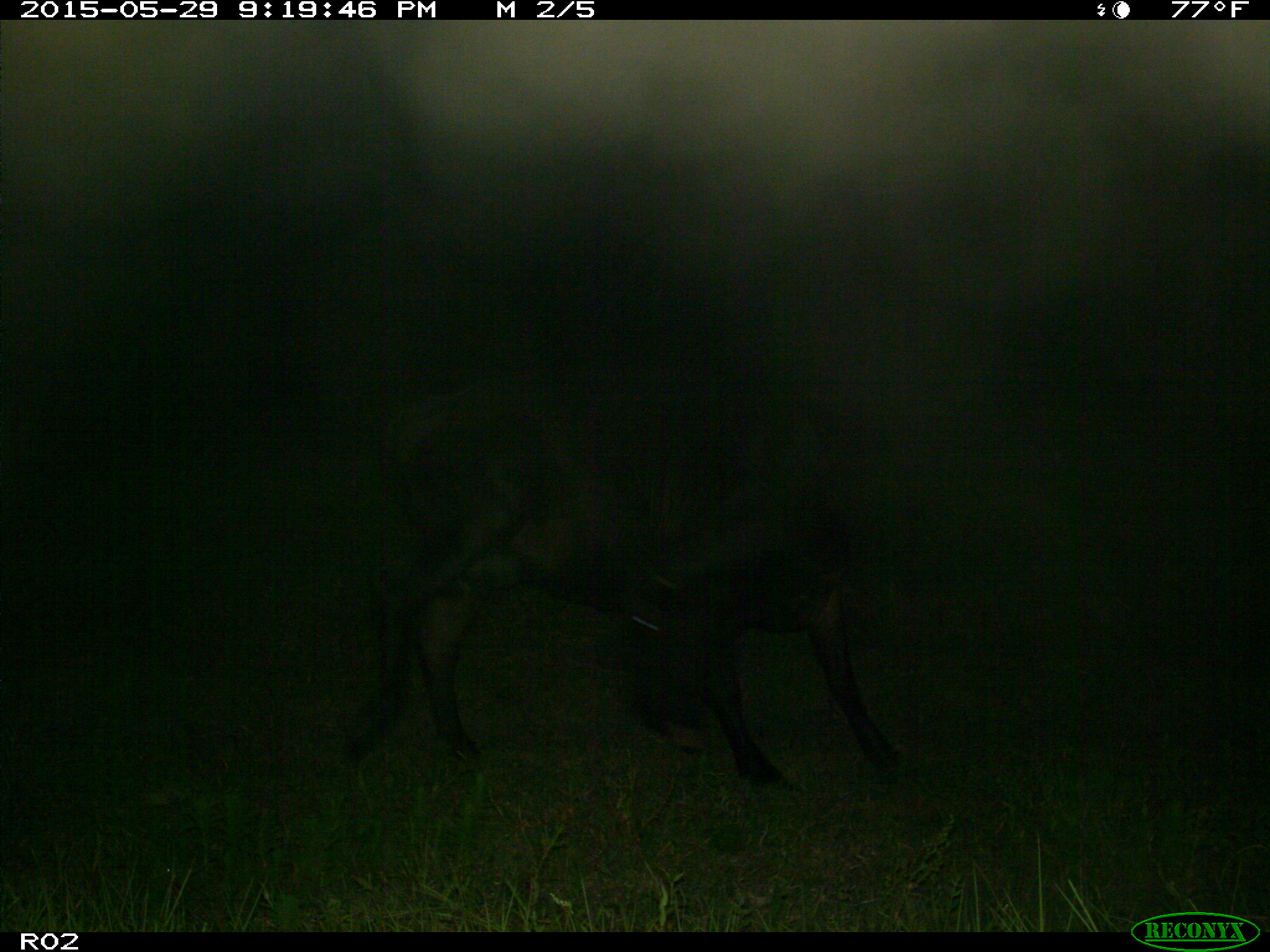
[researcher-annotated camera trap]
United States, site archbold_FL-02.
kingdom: Animalia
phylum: Chordata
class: Mammalia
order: Artiodactyla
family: Bovidae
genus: Bos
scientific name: Bos taurus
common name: domestic cow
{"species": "Bos taurus (domestic cow)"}